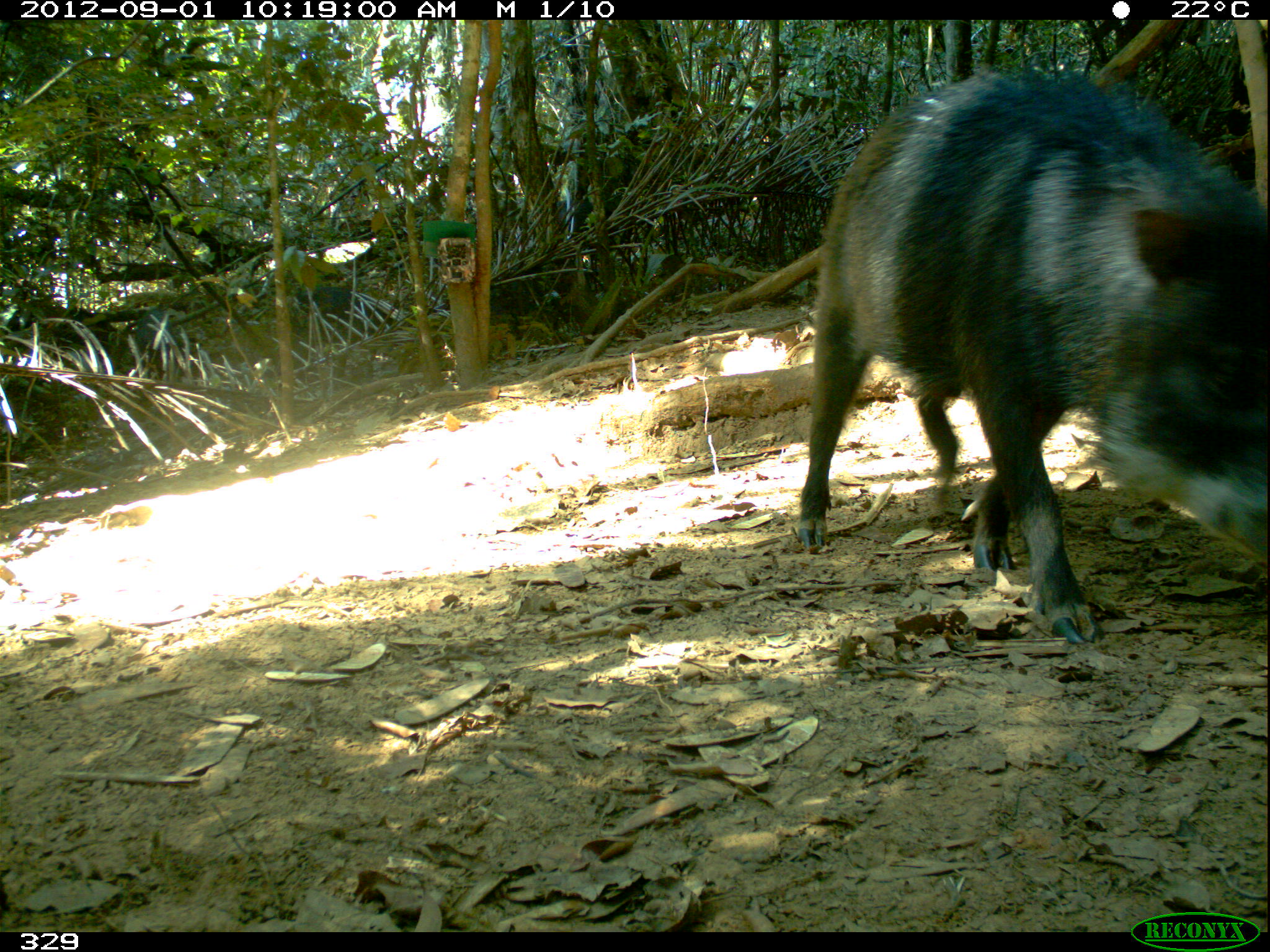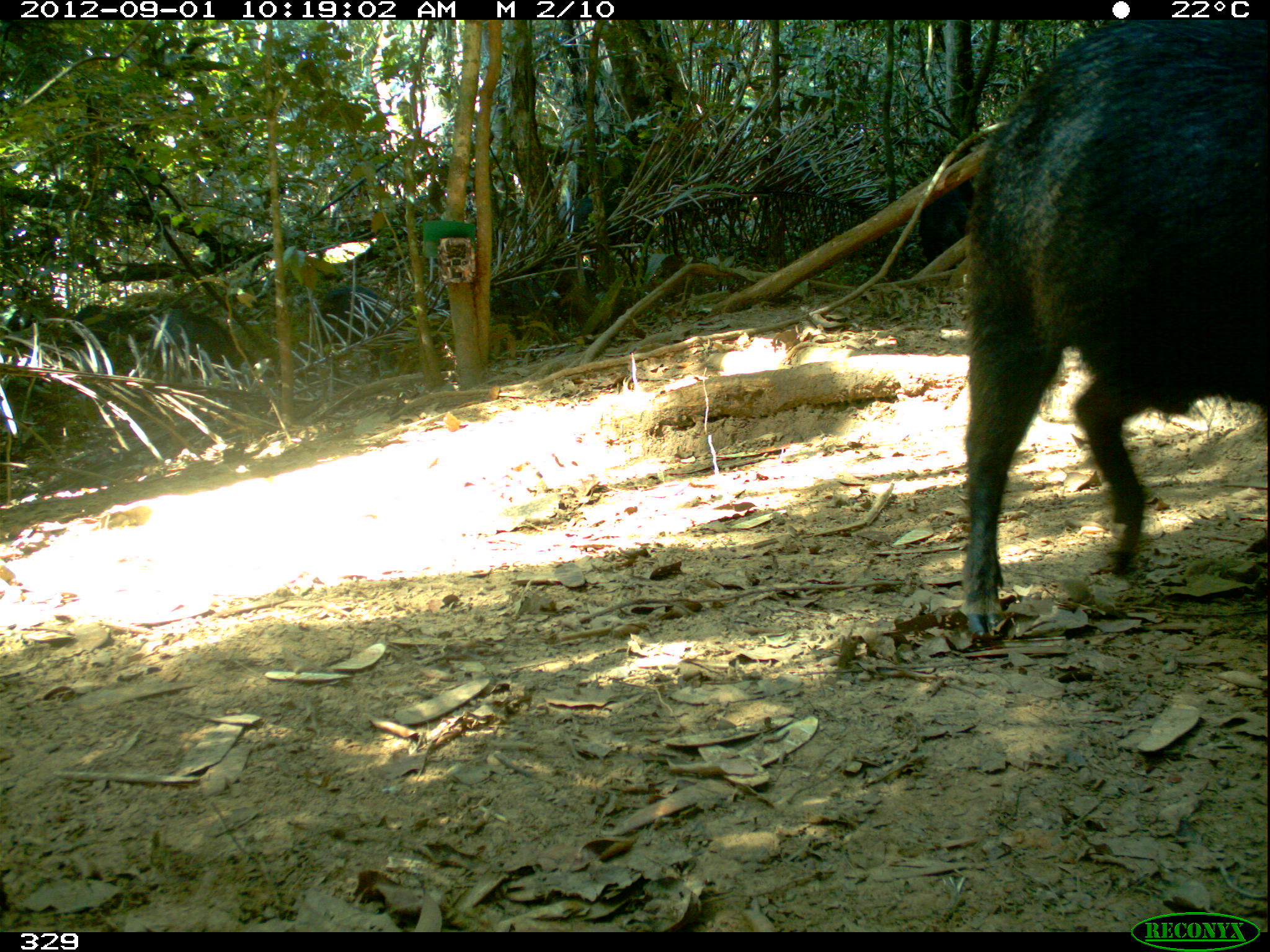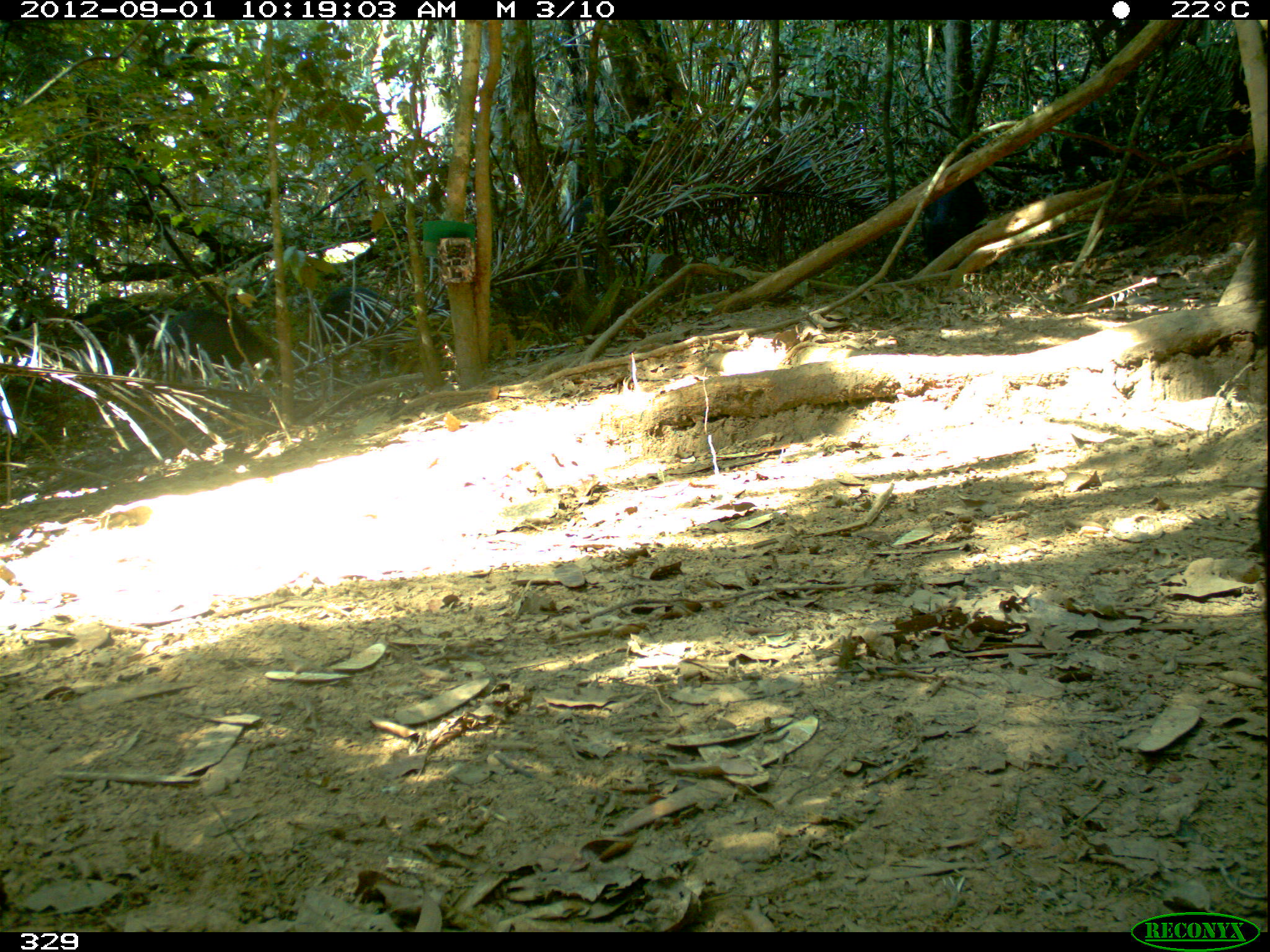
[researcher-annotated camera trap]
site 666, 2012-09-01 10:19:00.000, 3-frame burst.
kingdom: Animalia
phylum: Chordata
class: Mammalia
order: Artiodactyla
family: Tayassuidae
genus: Tayassu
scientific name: Tayassu pecari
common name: white-lipped peccary